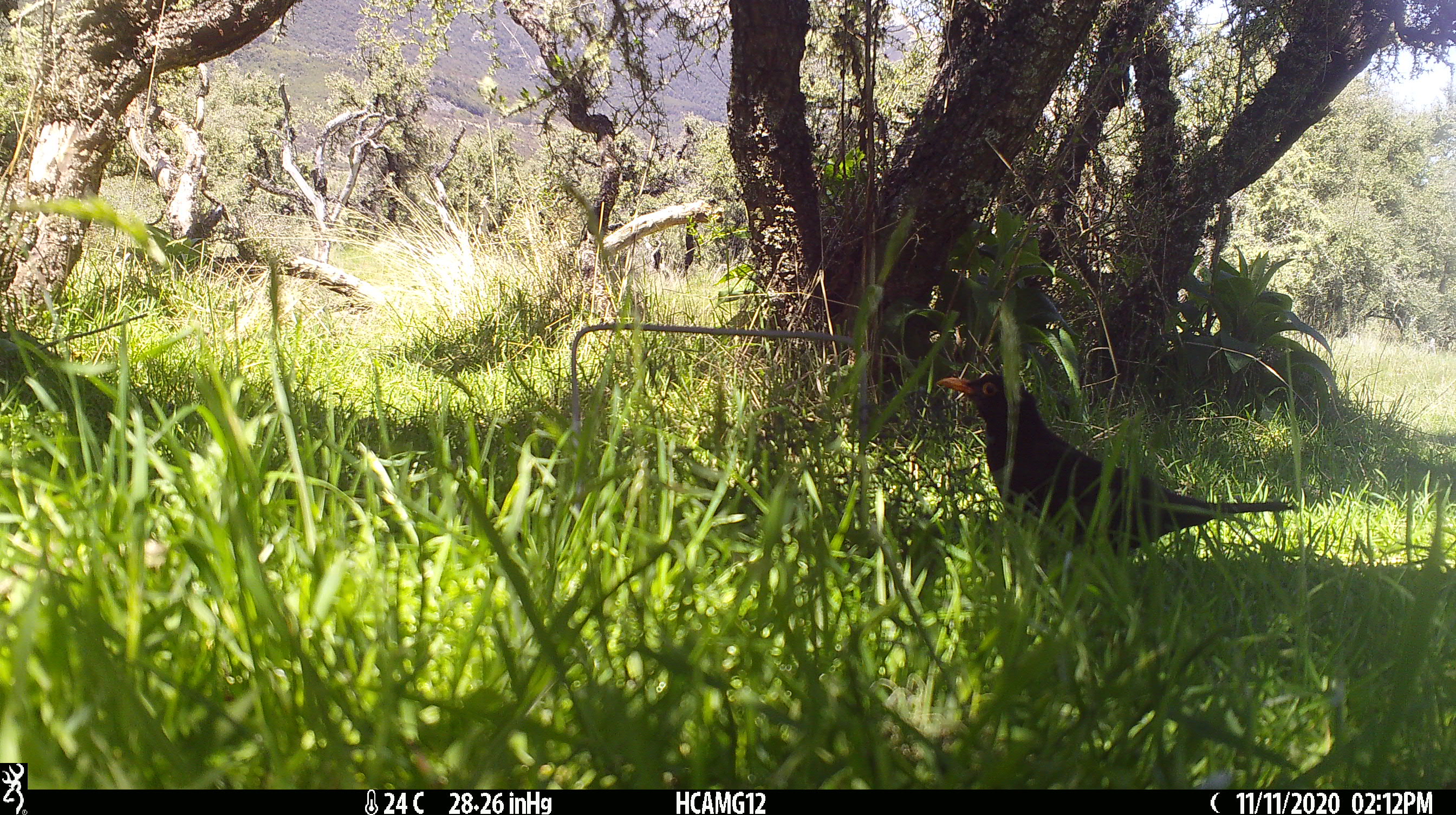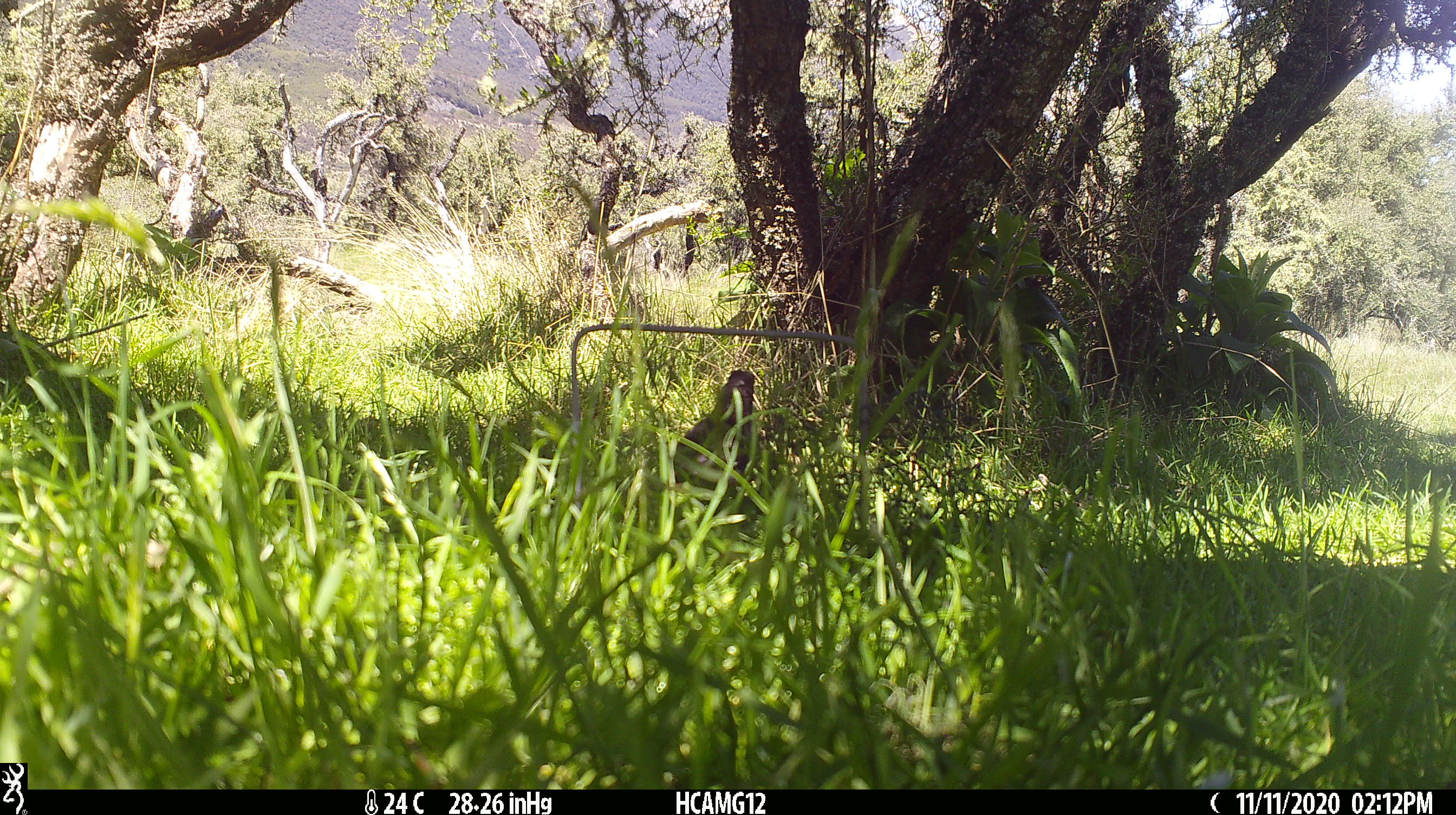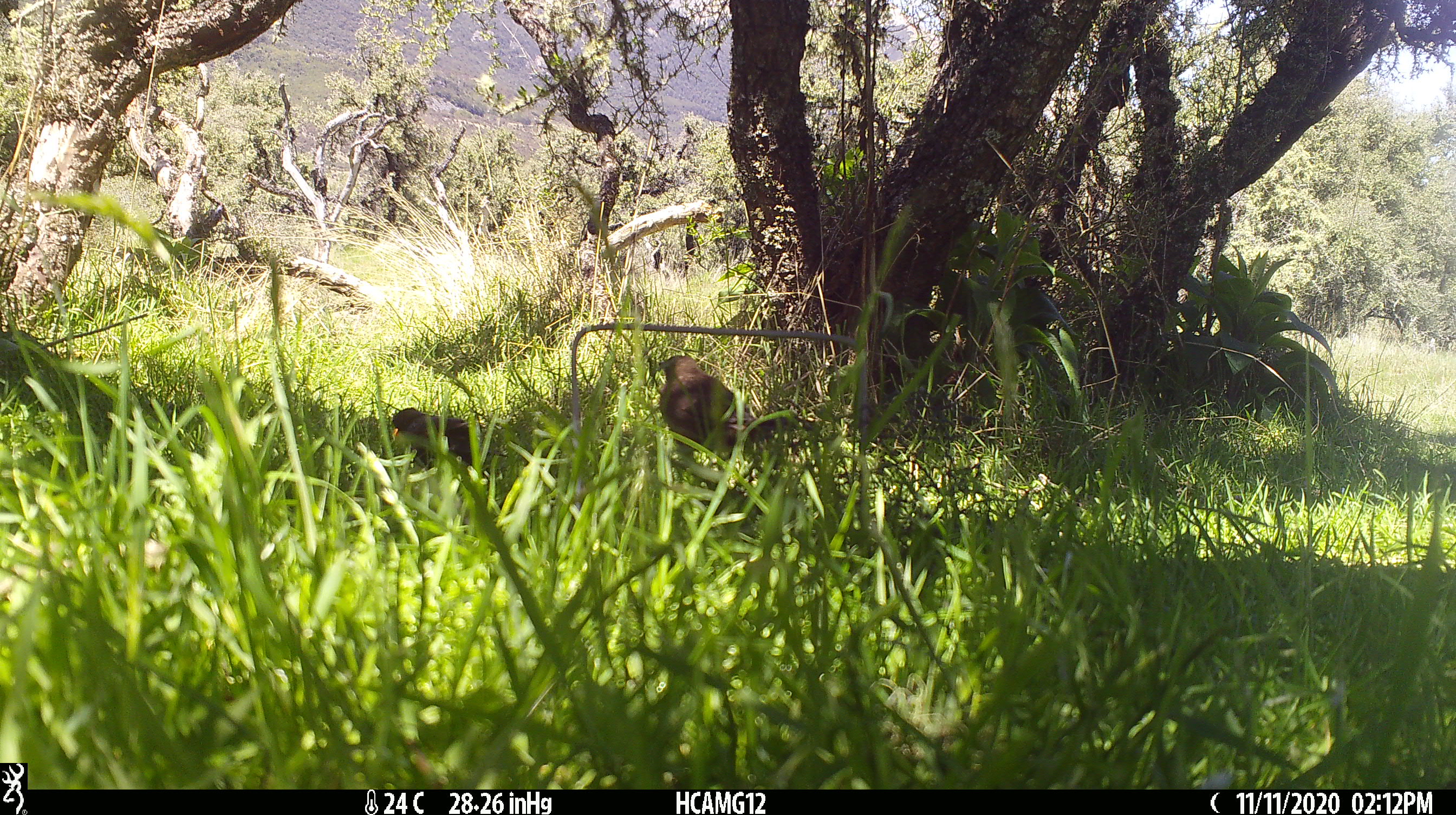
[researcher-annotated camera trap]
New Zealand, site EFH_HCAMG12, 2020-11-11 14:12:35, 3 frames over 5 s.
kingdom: Animalia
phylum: Chordata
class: Aves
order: Passeriformes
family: Turdidae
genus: Turdus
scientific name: Turdus merula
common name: eurasian blackbird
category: blackbird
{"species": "blackbird (eurasian blackbird) (Turdus merula)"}